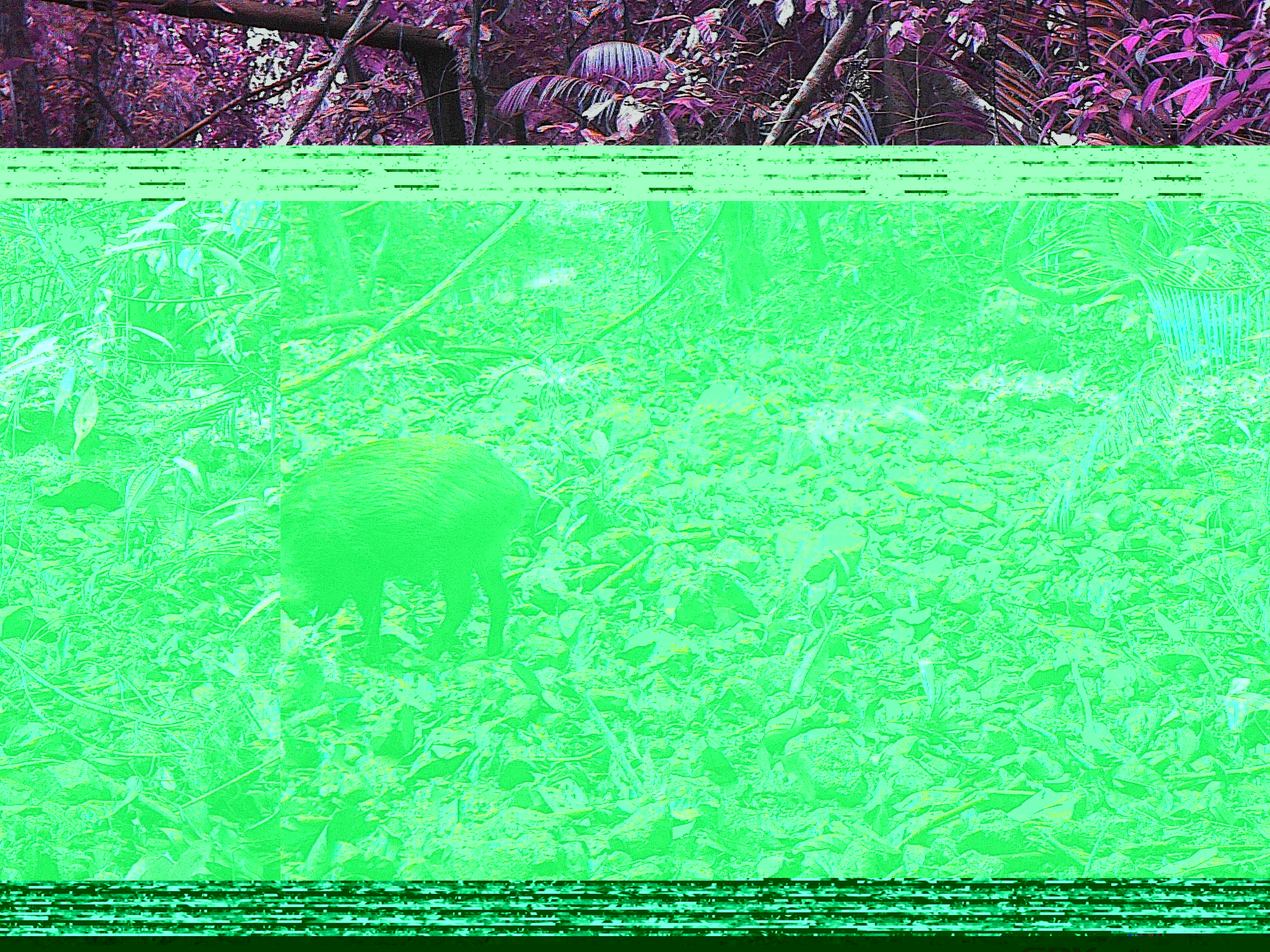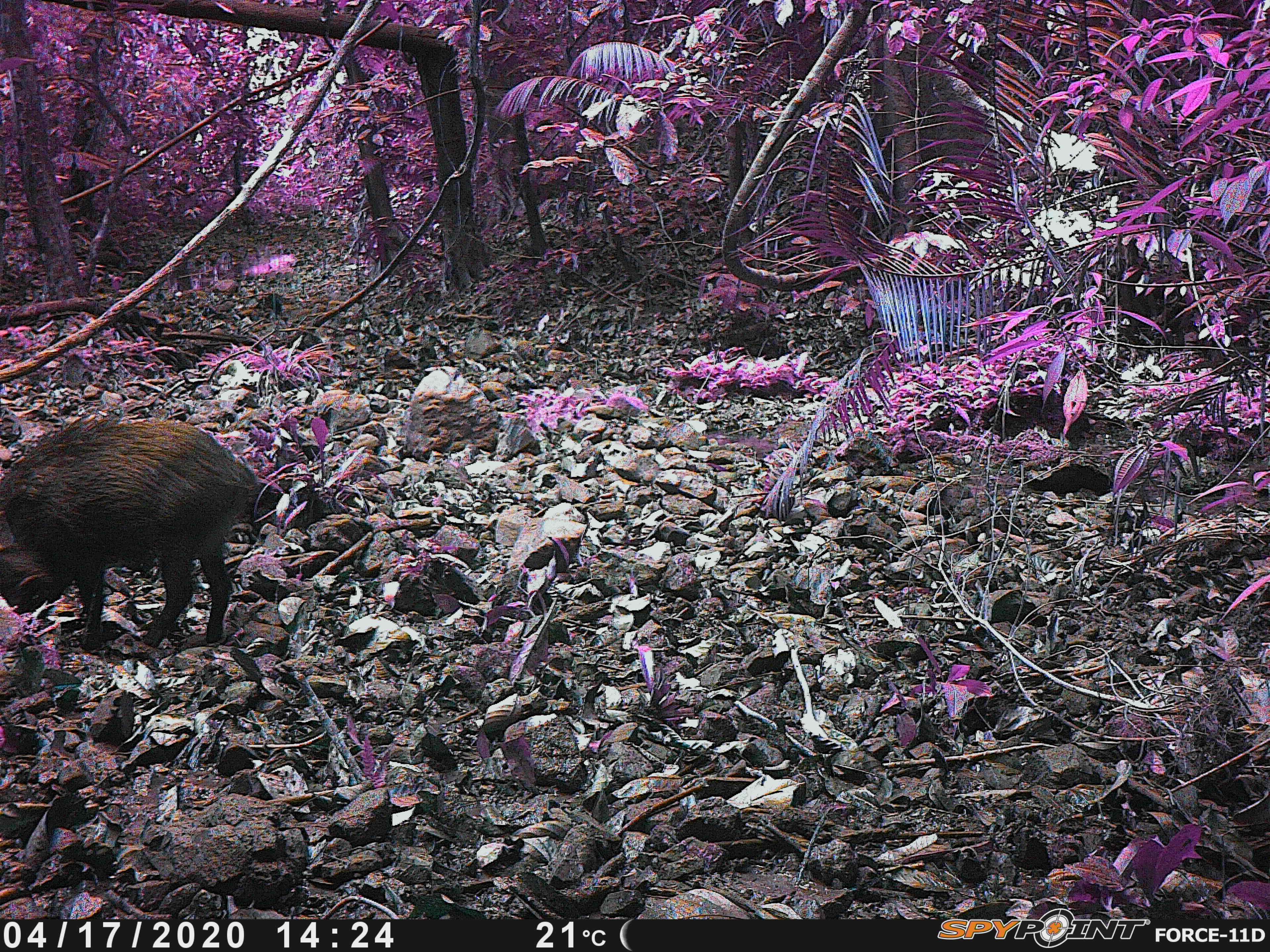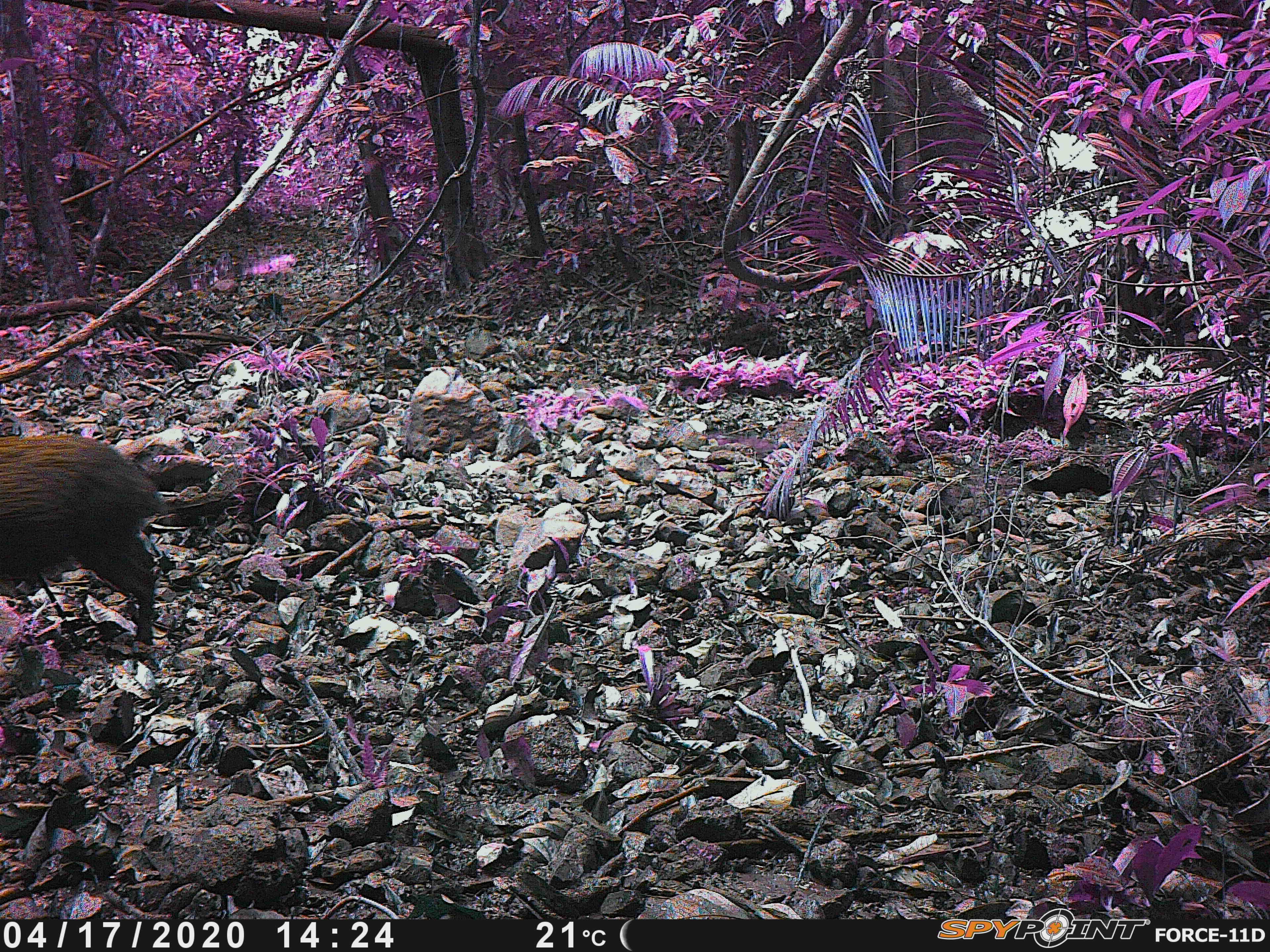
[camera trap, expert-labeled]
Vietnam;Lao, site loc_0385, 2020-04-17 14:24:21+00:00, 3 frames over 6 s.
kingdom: Animalia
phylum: Chordata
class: Mammalia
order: Artiodactyla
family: Suidae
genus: Sus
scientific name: Sus scrofa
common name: eurasian wild pig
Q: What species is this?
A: Eurasian wild pig (Sus scrofa).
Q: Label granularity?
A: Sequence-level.